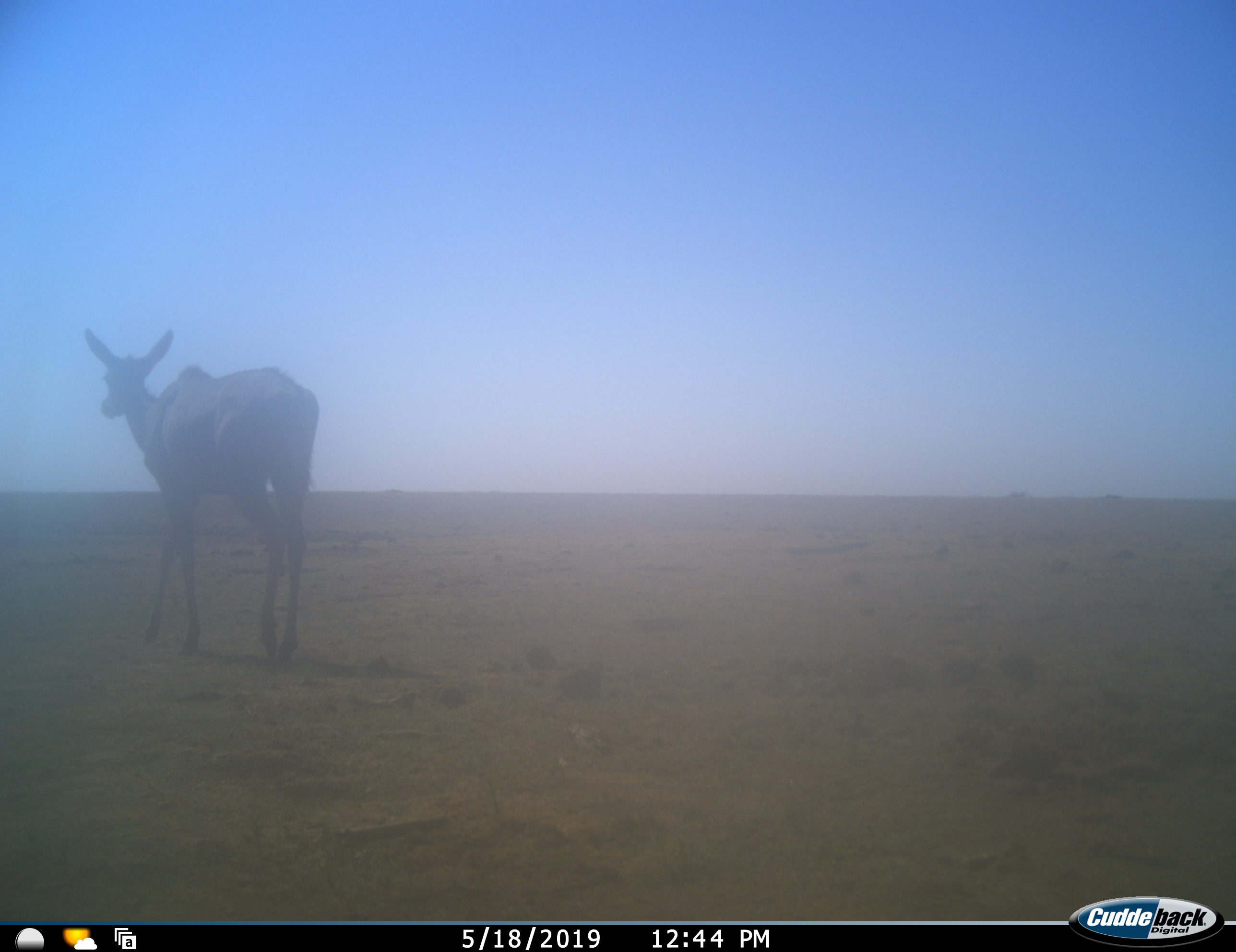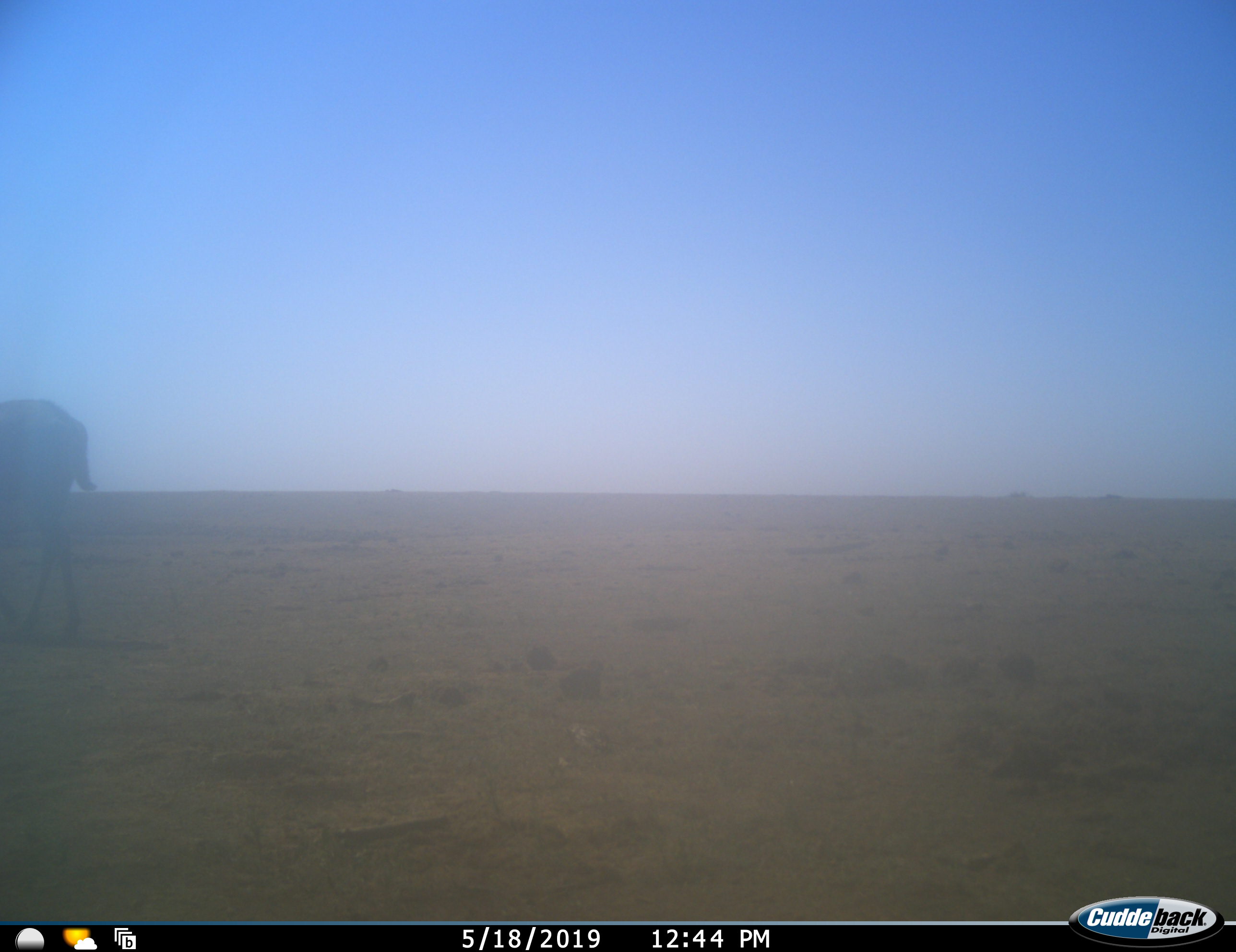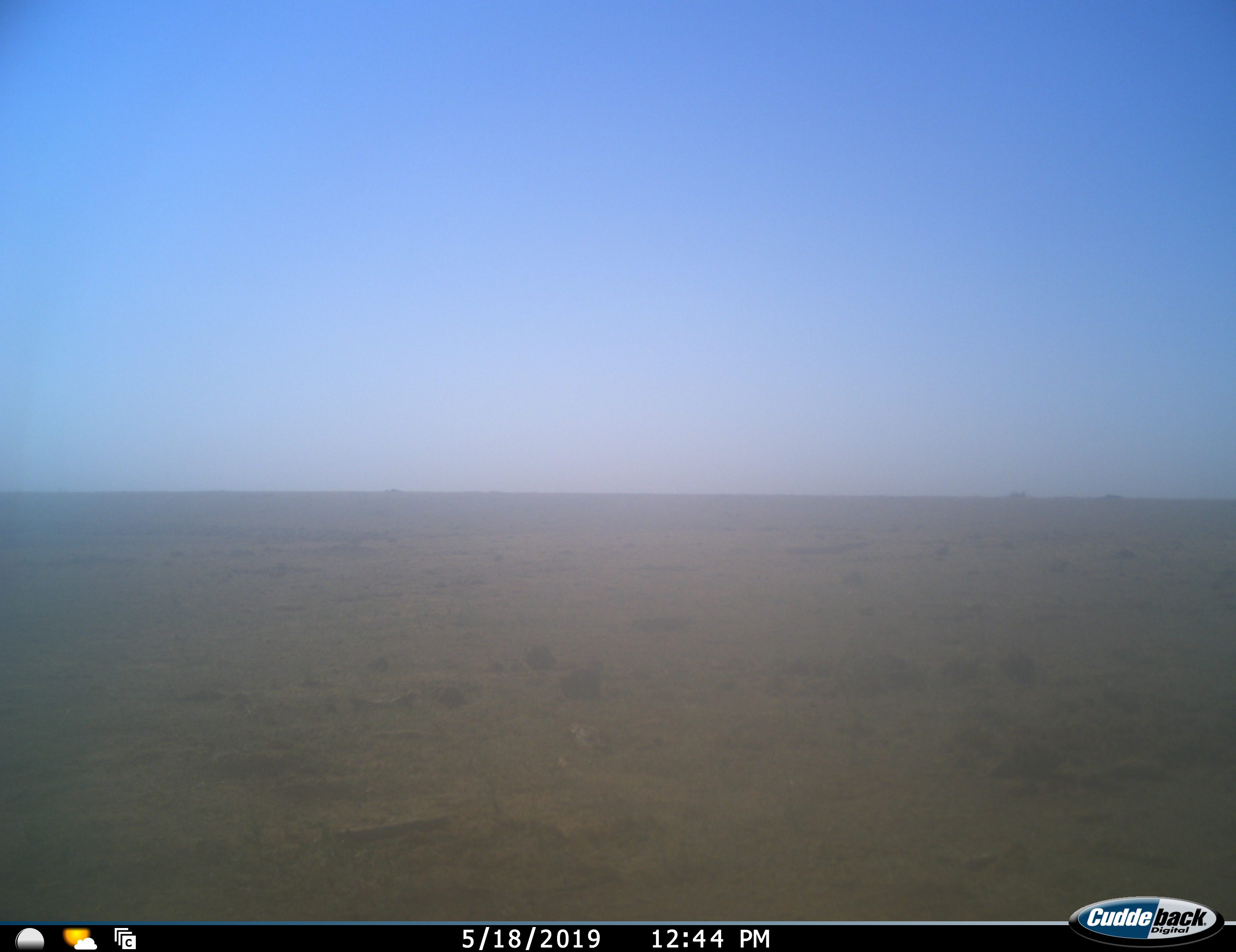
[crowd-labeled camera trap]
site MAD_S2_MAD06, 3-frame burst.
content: unidentified animal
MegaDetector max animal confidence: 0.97